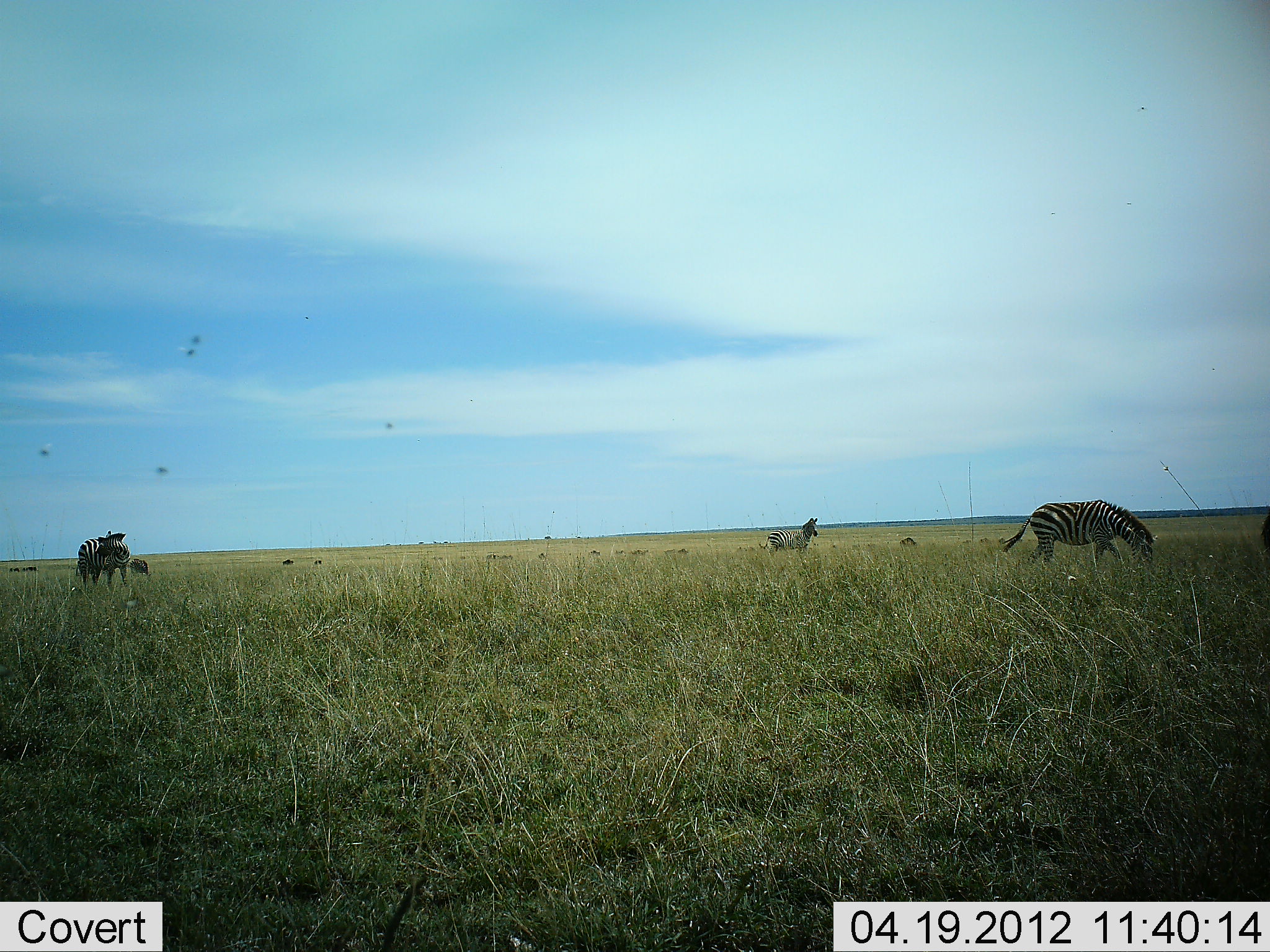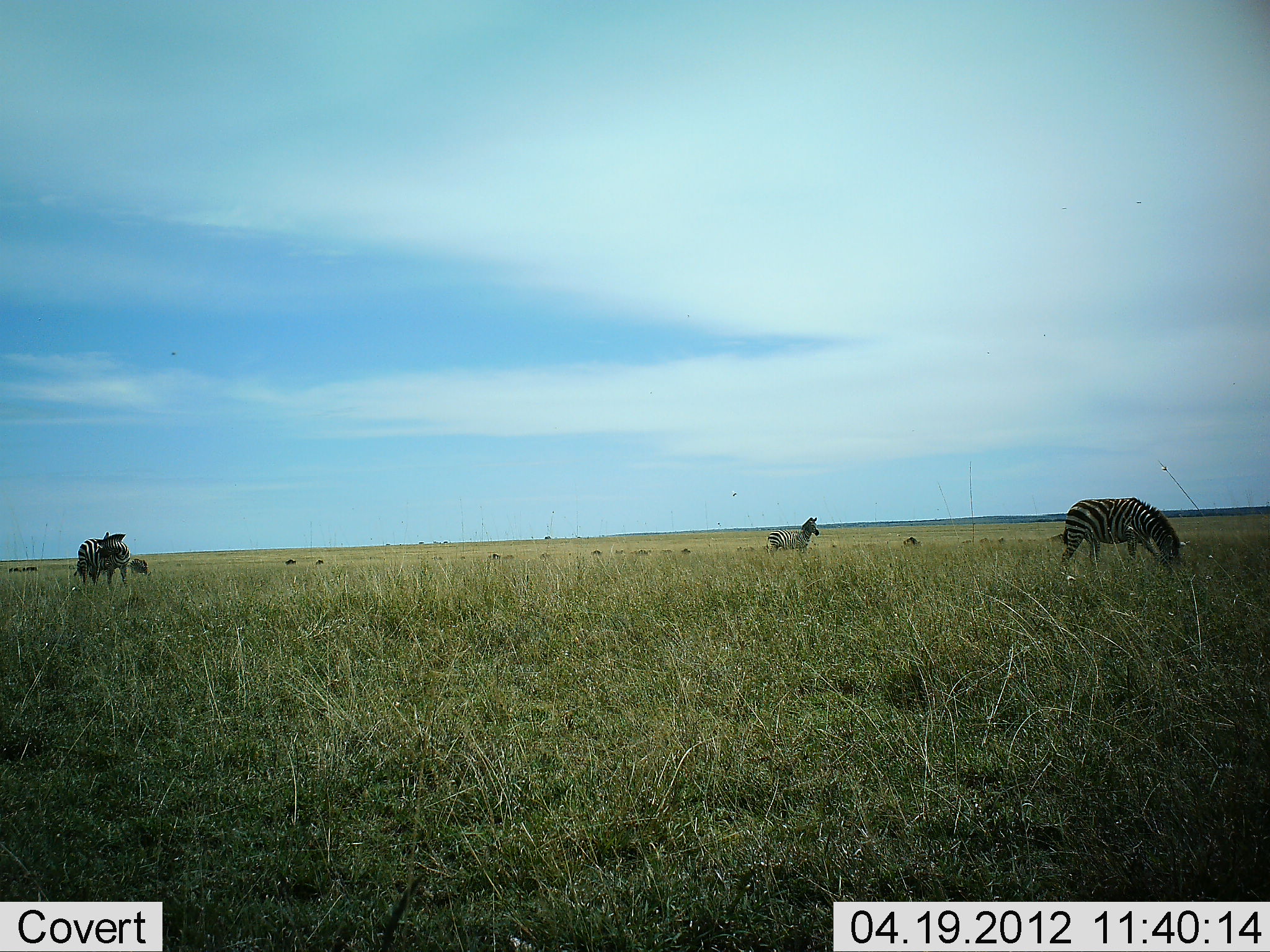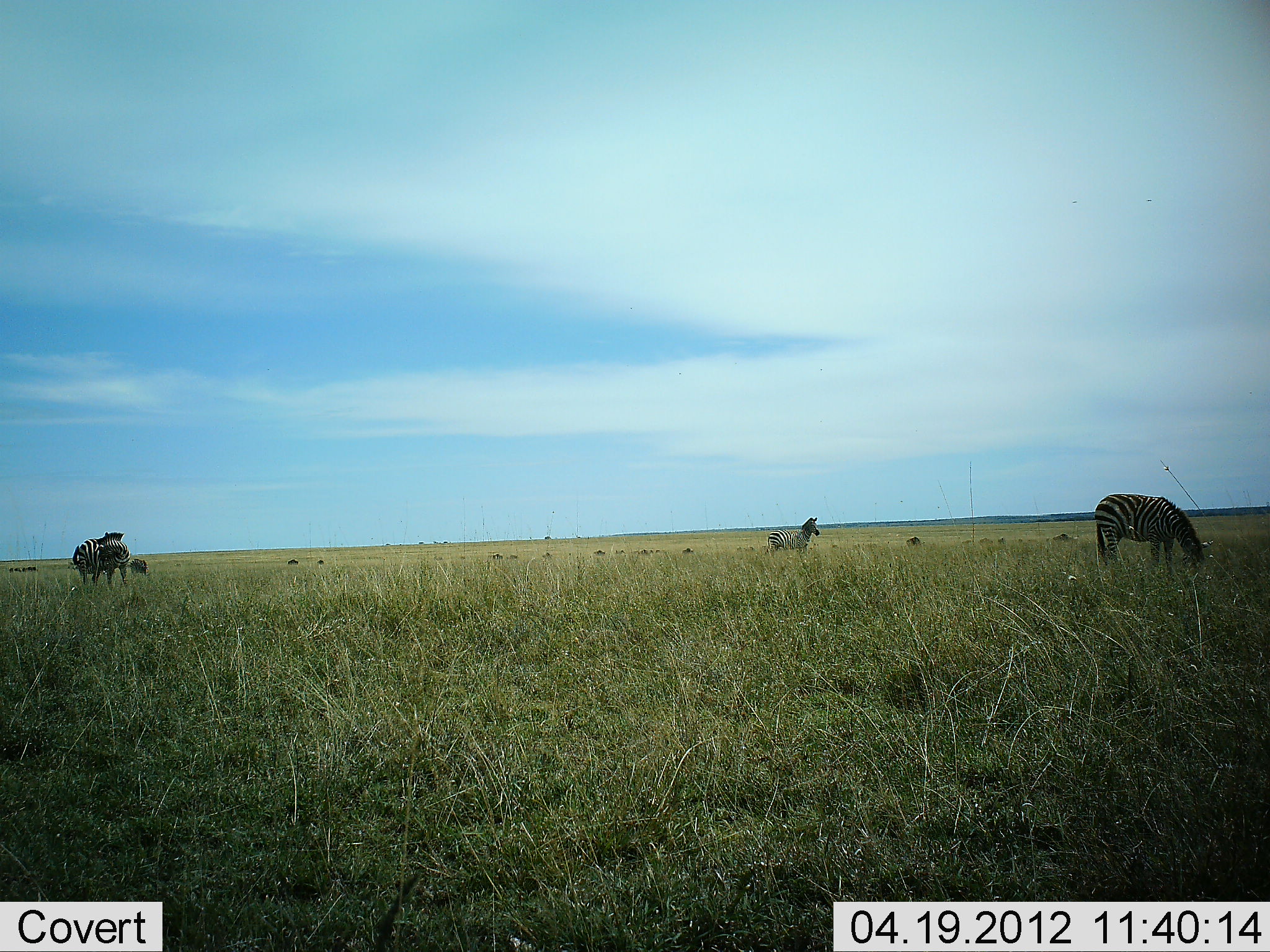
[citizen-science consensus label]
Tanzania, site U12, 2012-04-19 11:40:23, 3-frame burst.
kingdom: Animalia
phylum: Chordata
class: Mammalia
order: Perissodactyla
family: Equidae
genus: Equus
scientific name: Equus quagga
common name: plains zebra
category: zebra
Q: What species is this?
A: Zebra (plains zebra) (Equus quagga).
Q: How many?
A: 4.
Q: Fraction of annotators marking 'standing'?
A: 65%.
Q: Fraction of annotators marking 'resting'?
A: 0%.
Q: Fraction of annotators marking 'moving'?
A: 40%.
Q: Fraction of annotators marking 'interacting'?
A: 0%.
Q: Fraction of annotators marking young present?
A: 0%.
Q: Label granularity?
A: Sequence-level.